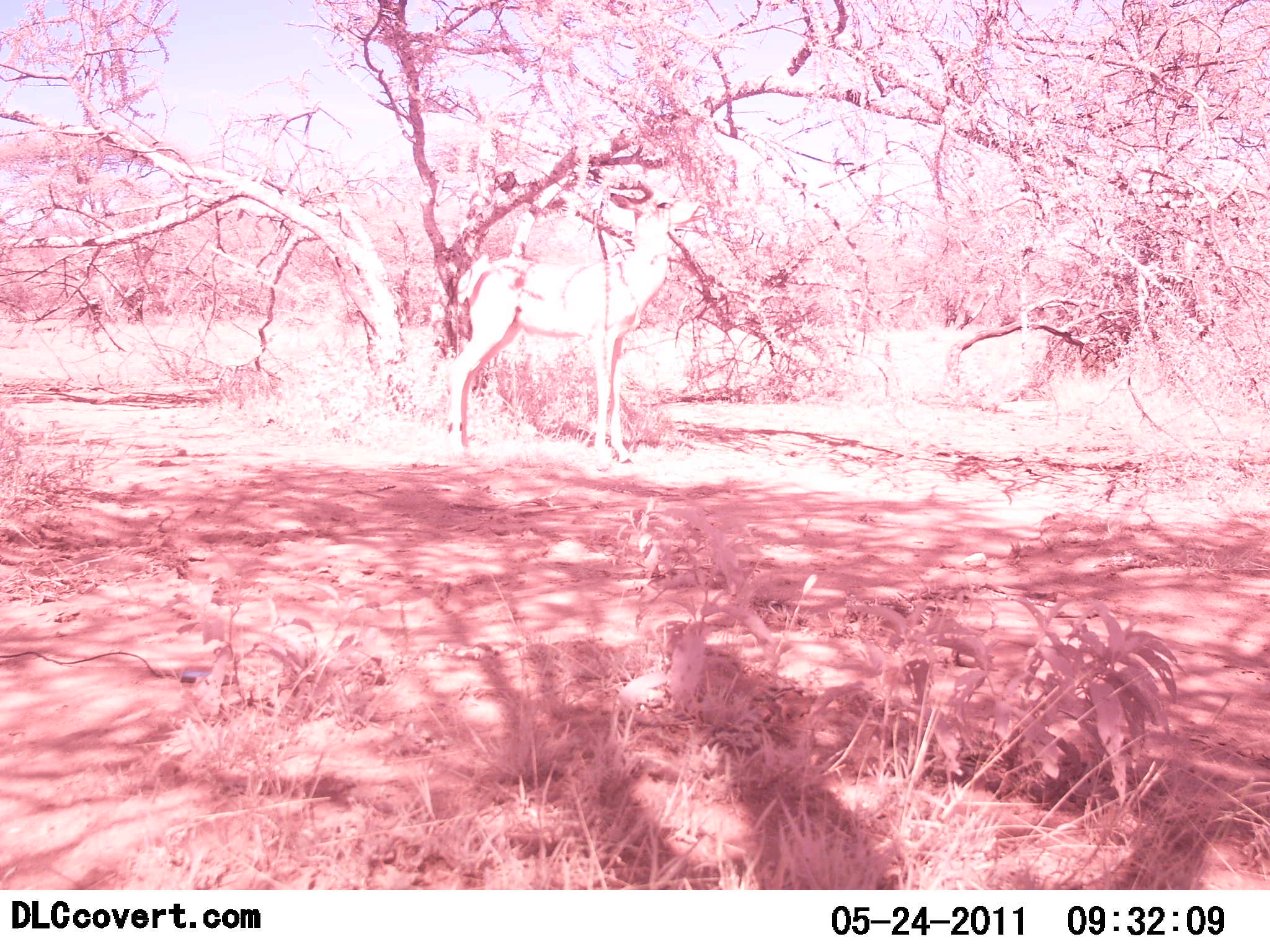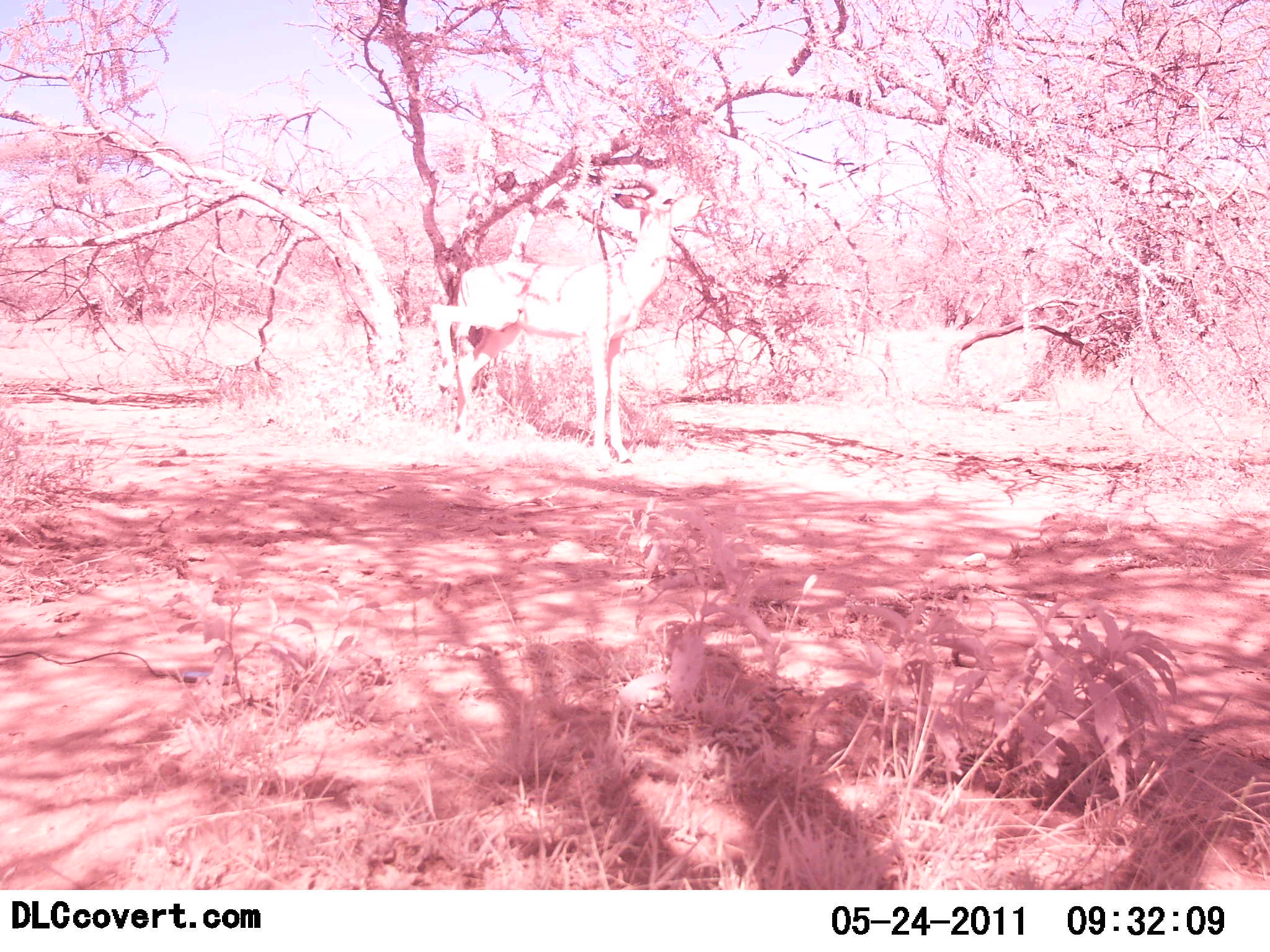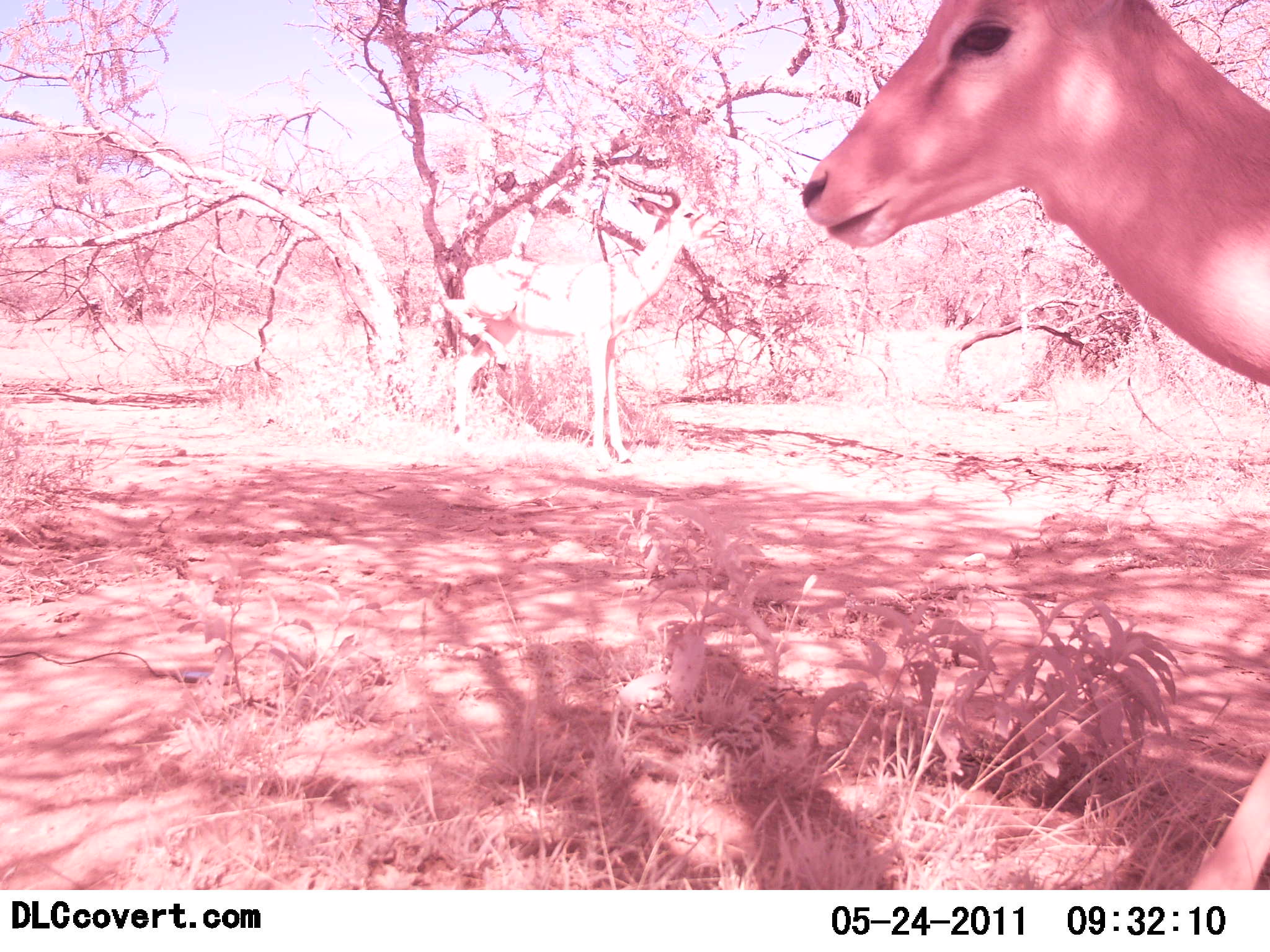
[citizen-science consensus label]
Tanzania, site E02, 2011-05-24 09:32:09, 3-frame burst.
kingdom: Animalia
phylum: Chordata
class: Mammalia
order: Artiodactyla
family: Bovidae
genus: Aepyceros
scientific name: Aepyceros melampus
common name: impala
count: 2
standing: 20%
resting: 0%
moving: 80%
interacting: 20%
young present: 0%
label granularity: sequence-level